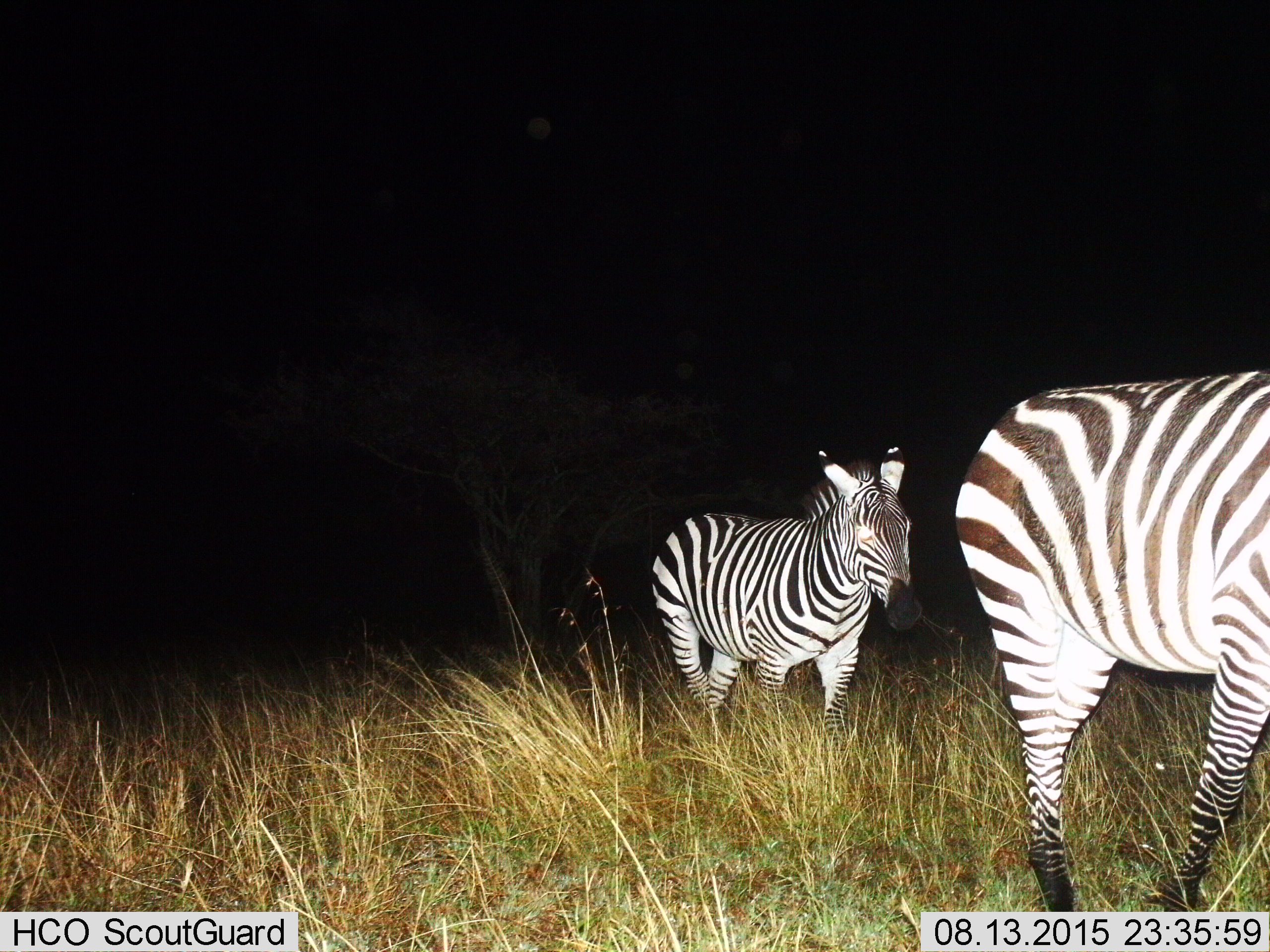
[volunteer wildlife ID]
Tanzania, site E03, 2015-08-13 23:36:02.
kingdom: Animalia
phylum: Chordata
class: Mammalia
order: Perissodactyla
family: Equidae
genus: Equus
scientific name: Equus quagga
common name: plains zebra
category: zebra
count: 2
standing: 29%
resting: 0%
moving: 79%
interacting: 14%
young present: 0%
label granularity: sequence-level